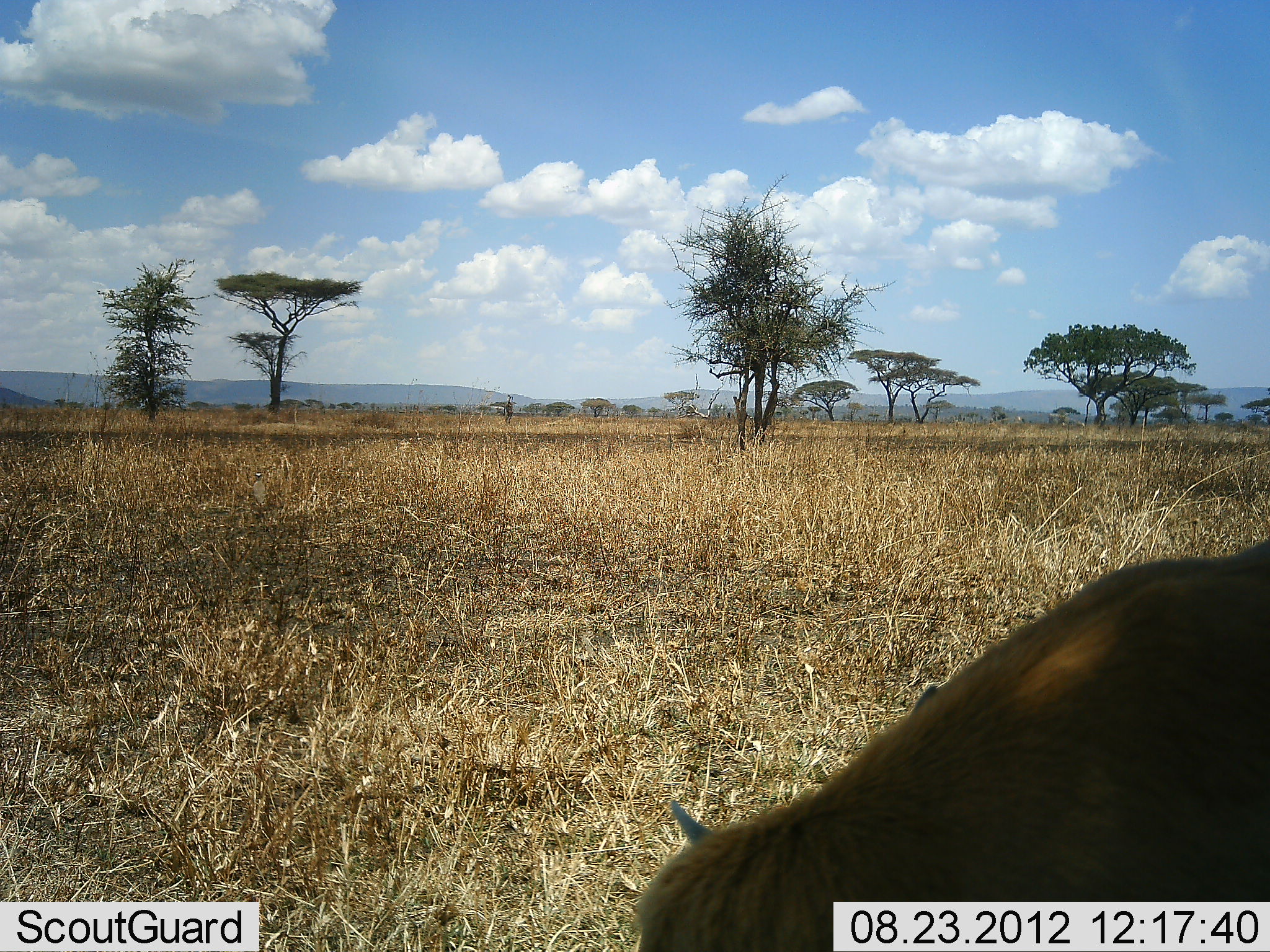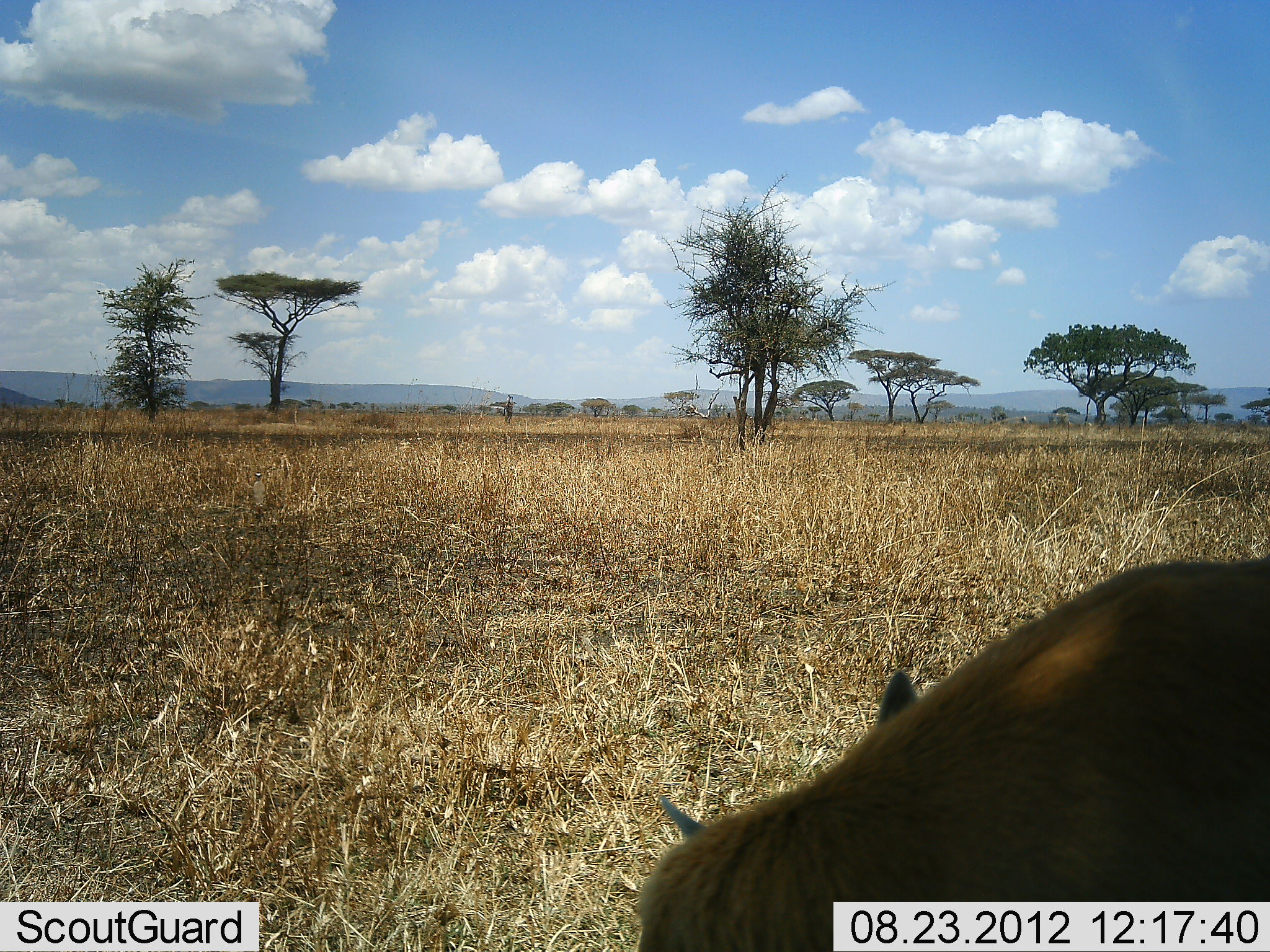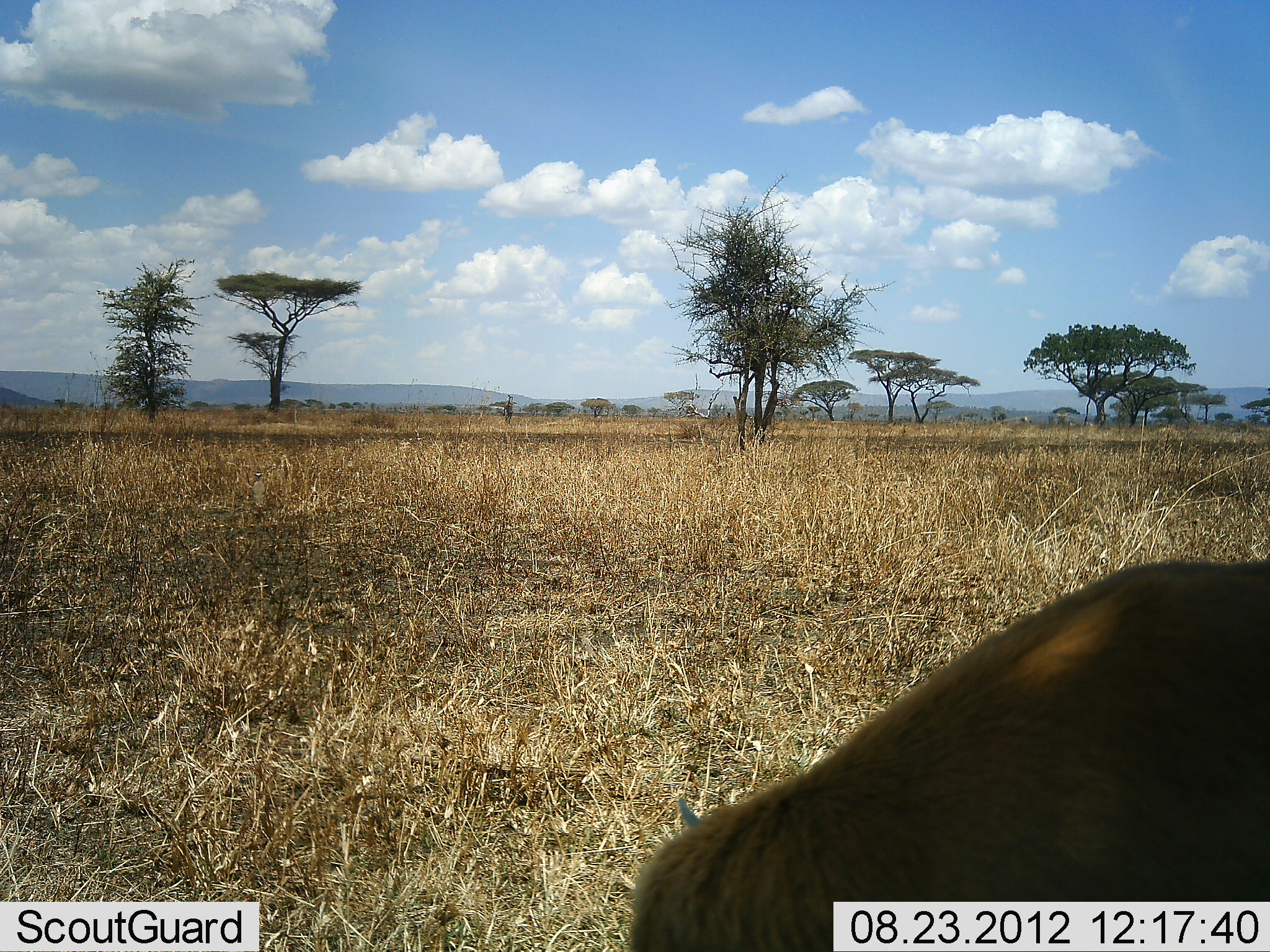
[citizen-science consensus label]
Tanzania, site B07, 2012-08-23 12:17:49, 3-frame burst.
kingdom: Animalia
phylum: Chordata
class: Mammalia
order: Artiodactyla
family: Bovidae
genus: Eudorcas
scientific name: Eudorcas thomsonii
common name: thomson's gazelle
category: gazellethomsons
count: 1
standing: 33%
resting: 0%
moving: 0%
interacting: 0%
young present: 0%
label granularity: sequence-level